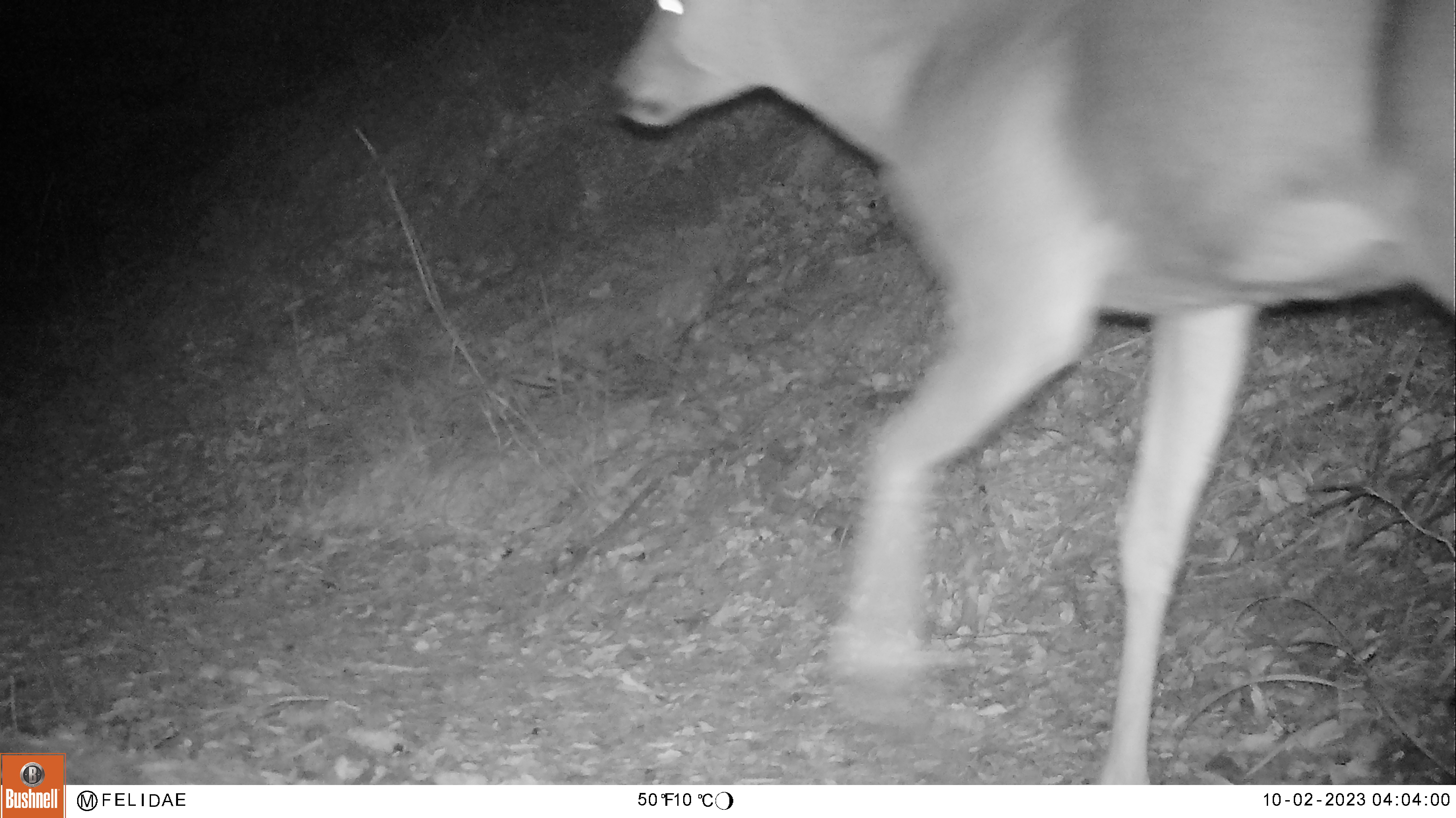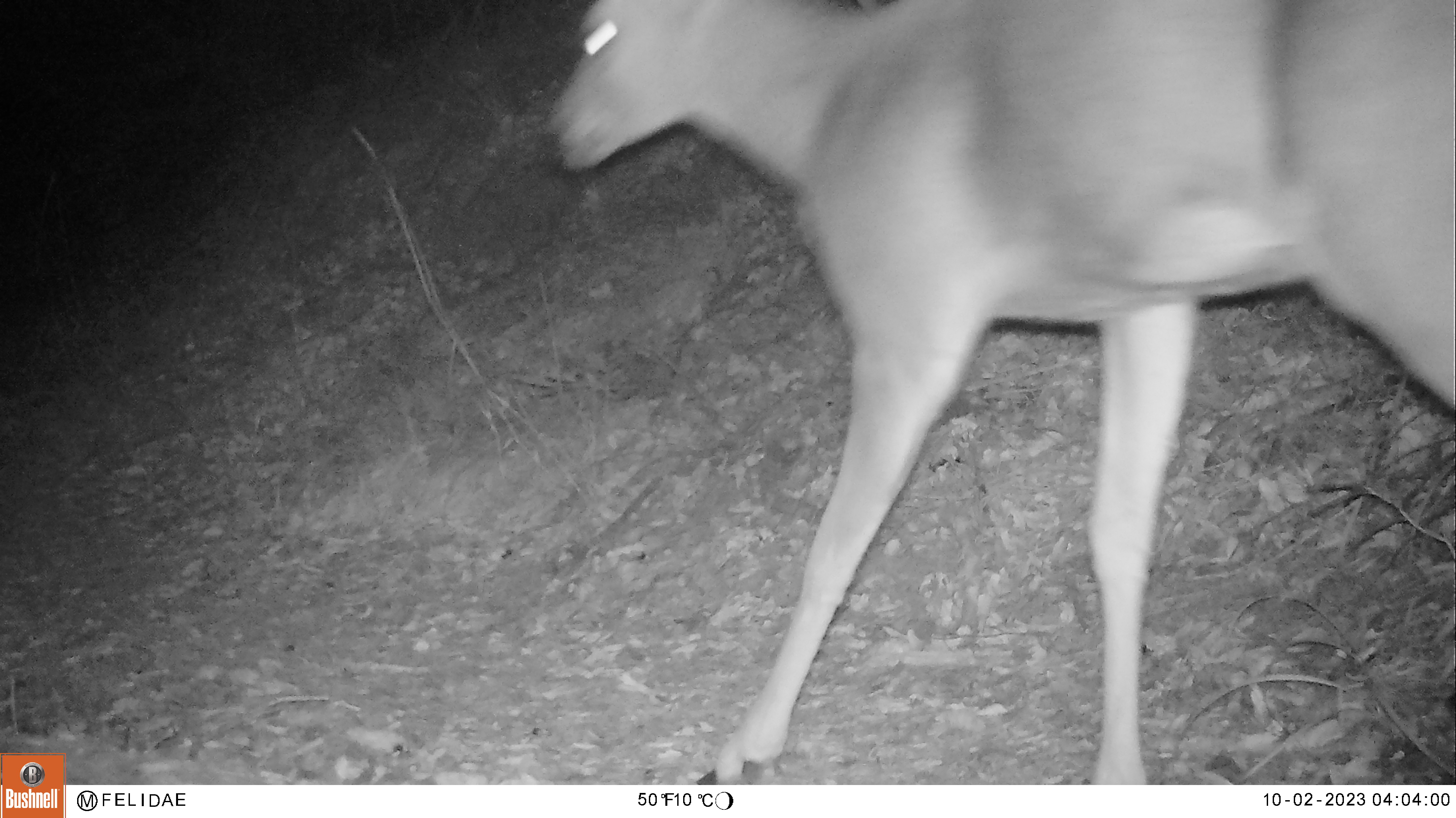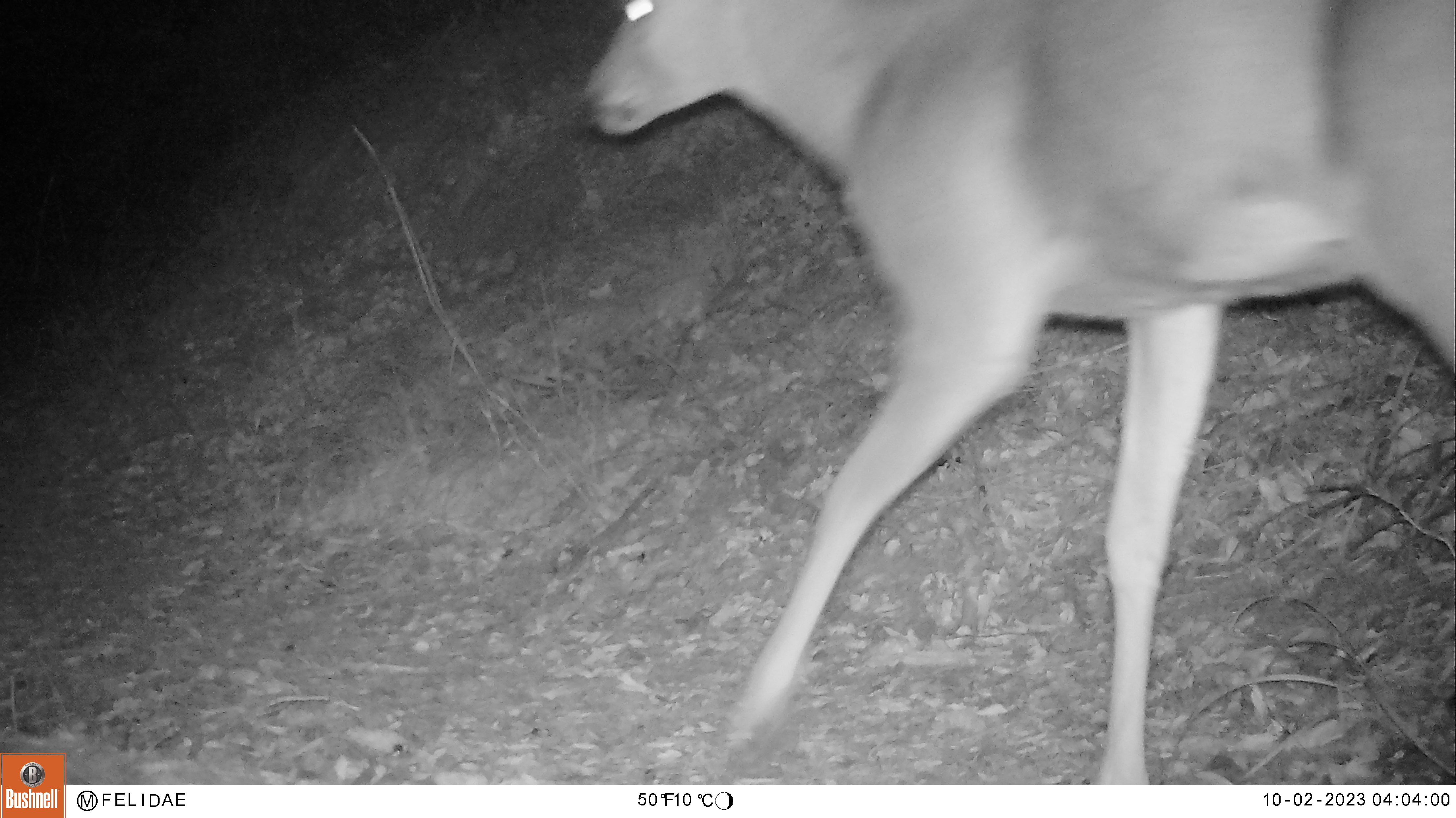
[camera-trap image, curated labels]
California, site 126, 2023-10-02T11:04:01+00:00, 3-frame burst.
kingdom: Animalia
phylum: Chordata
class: Mammalia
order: Artiodactyla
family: Cervidae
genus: Odocoileus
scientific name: Odocoileus hemionus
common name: mule deer